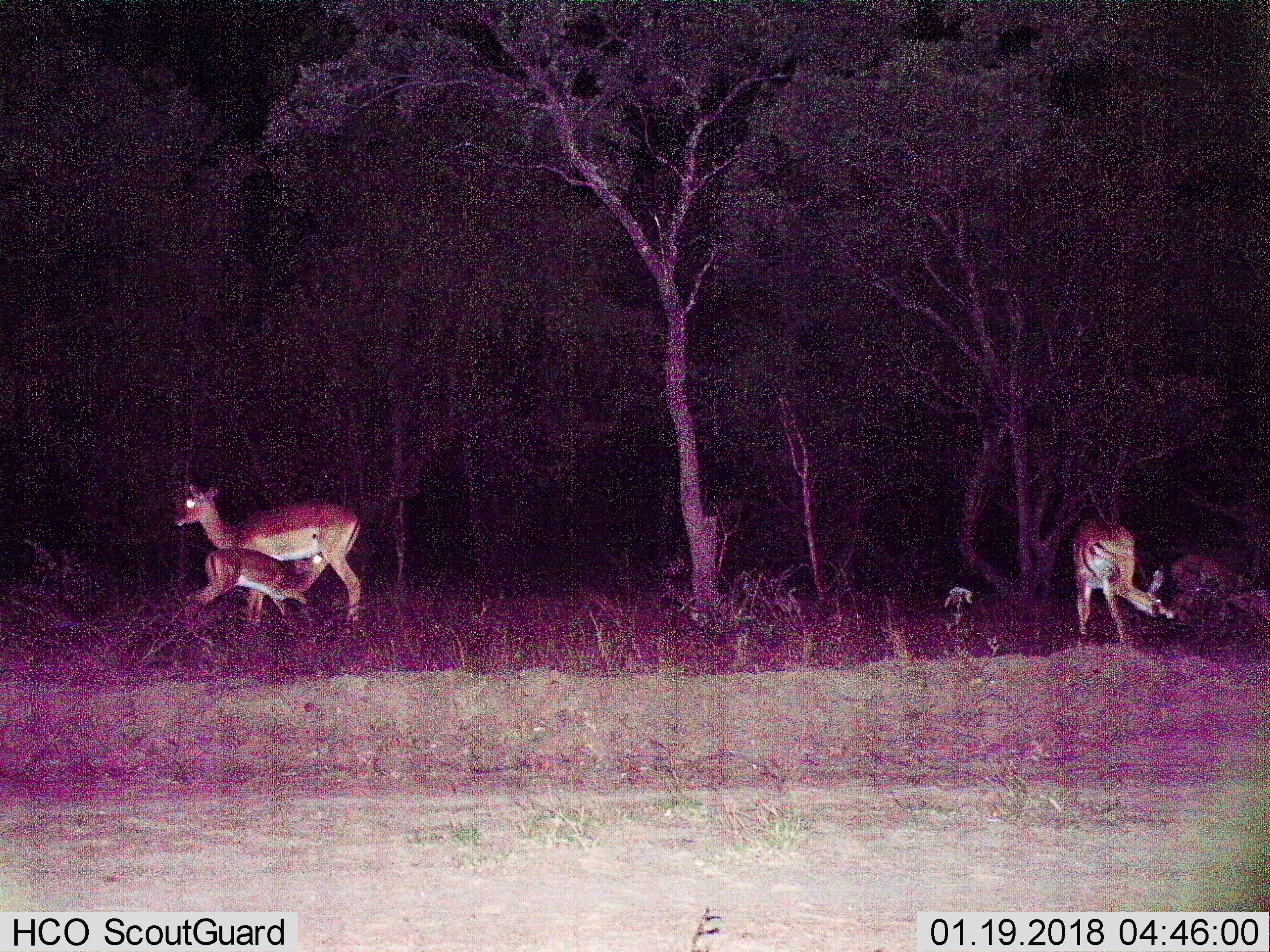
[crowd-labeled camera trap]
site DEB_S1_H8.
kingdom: Animalia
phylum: Chordata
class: Mammalia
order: Artiodactyla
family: Bovidae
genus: Aepyceros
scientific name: Aepyceros melampus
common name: impala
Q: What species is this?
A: Impala (Aepyceros melampus).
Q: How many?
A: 3.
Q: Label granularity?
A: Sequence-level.